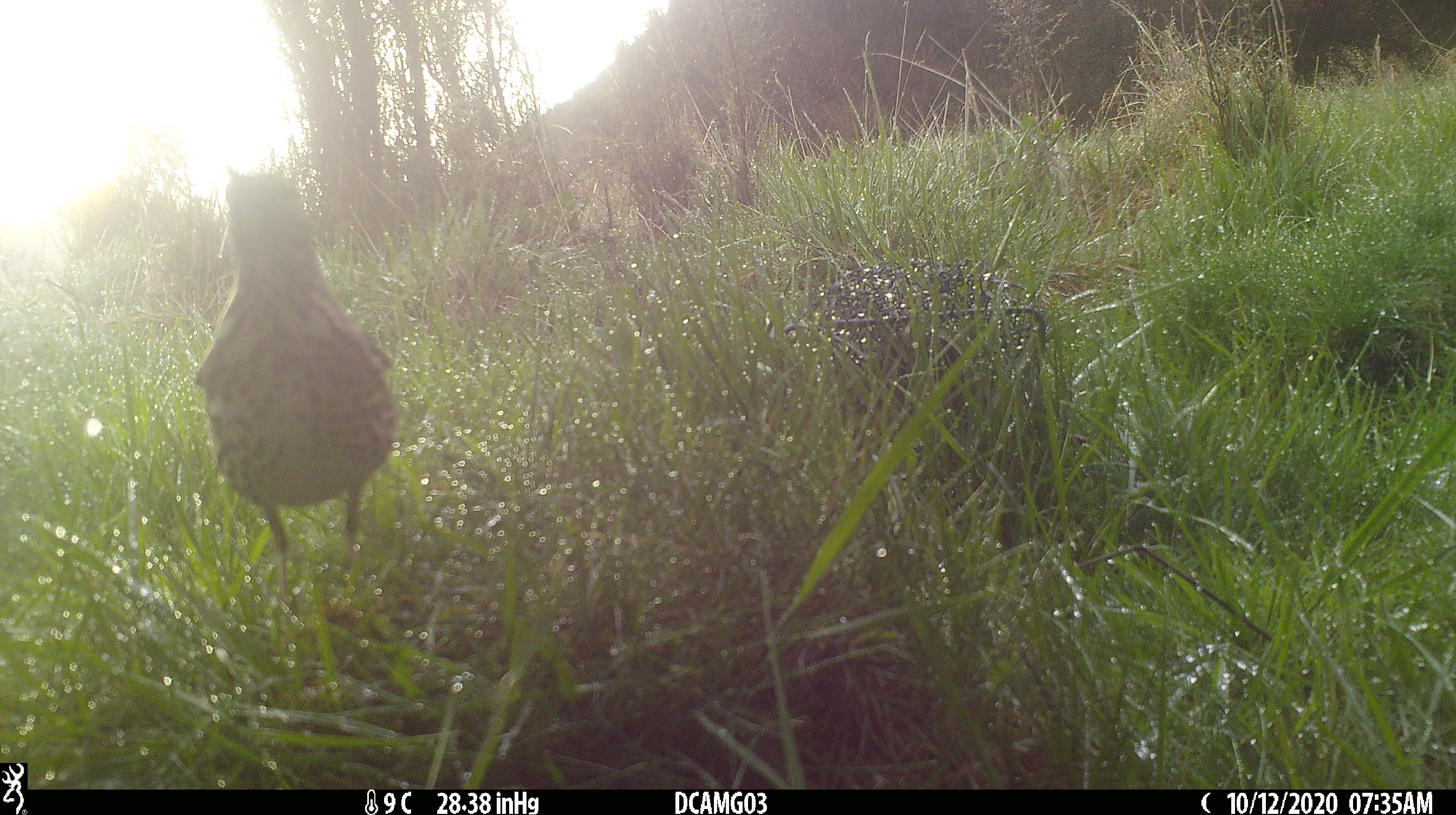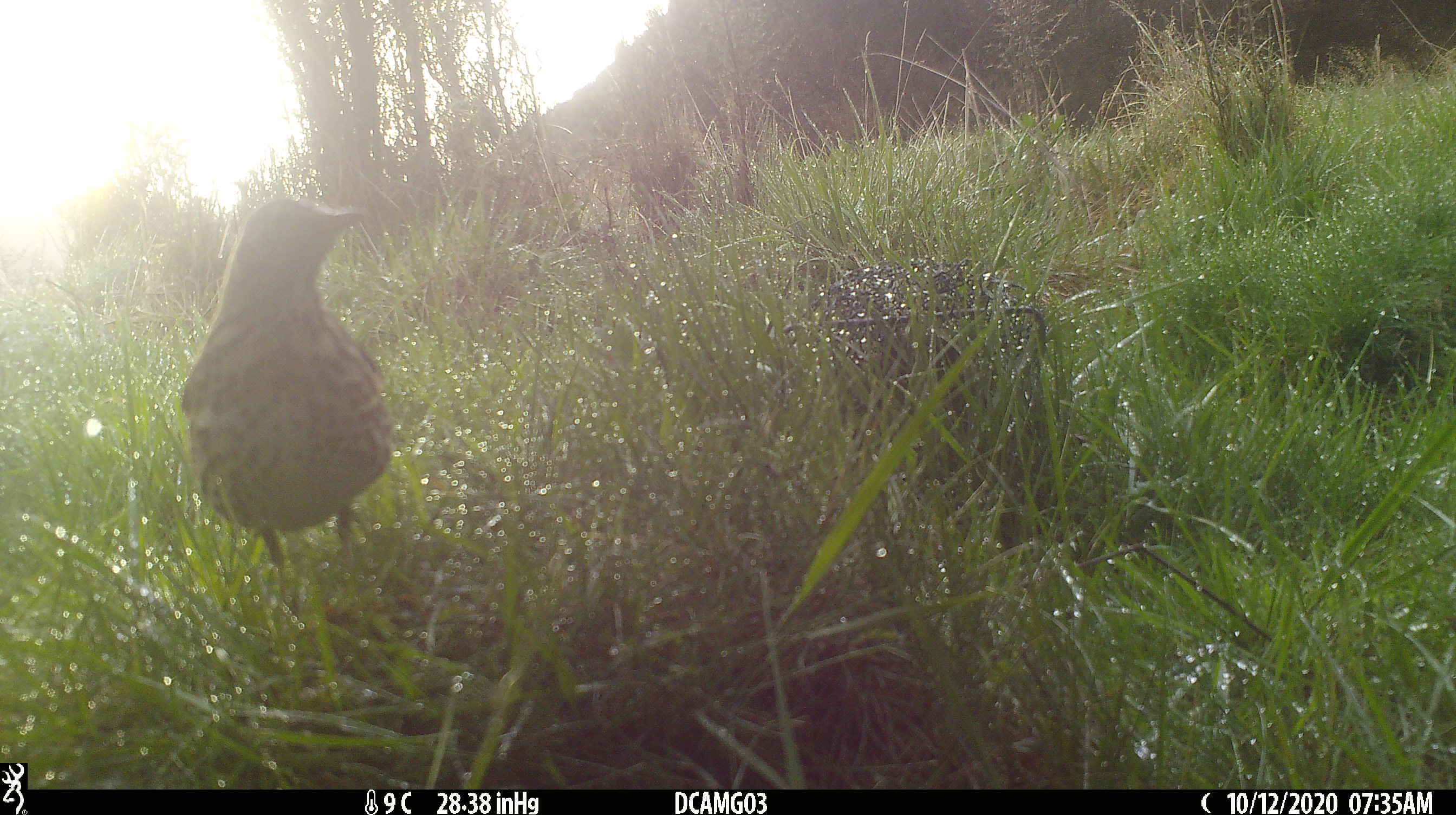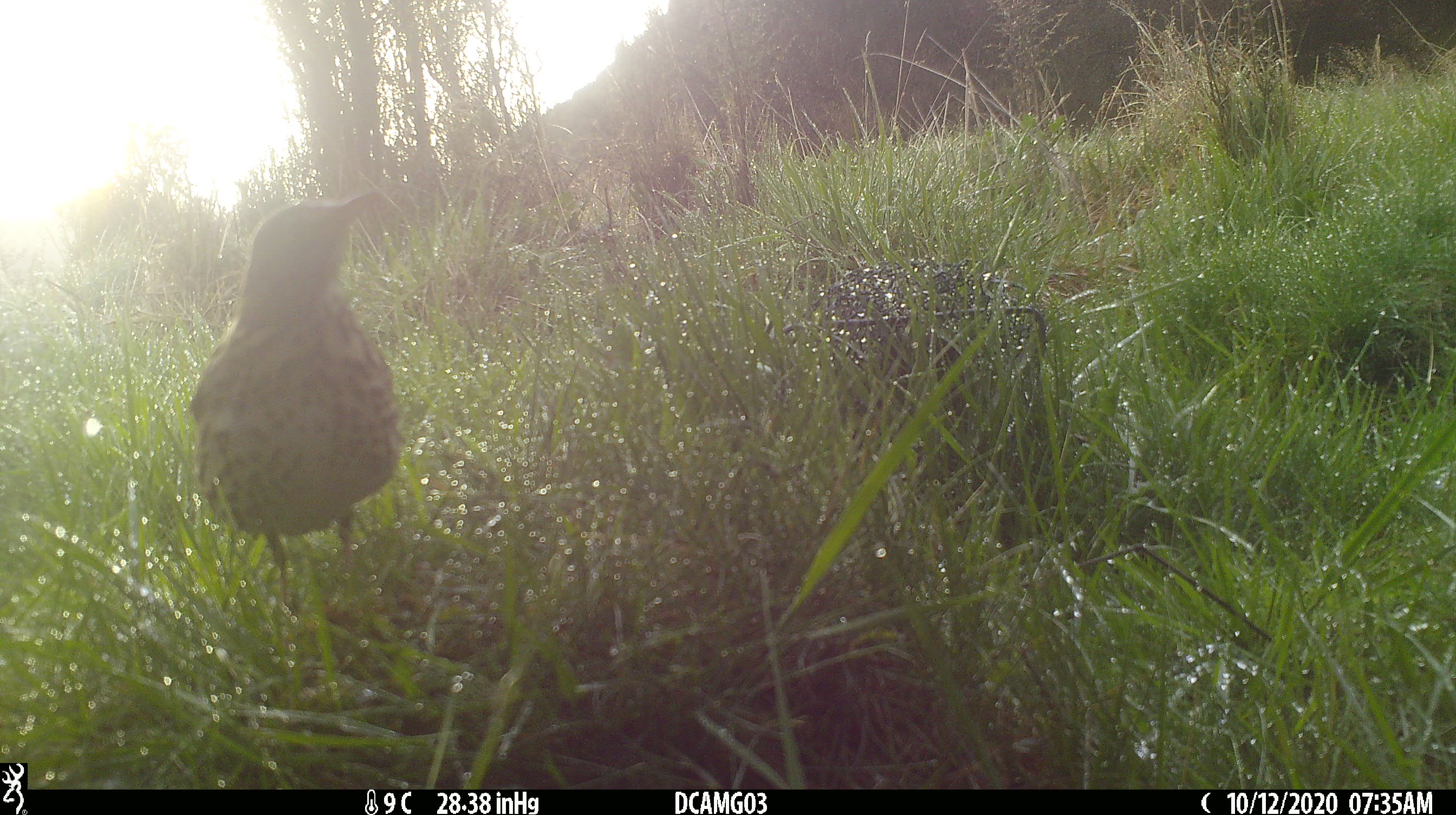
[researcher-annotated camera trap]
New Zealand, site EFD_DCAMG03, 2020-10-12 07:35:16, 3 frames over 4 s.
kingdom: Animalia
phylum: Chordata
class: Aves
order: Passeriformes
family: Turdidae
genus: Turdus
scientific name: Turdus philomelos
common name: song thrush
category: thrush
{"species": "thrush (song thrush) (Turdus philomelos)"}